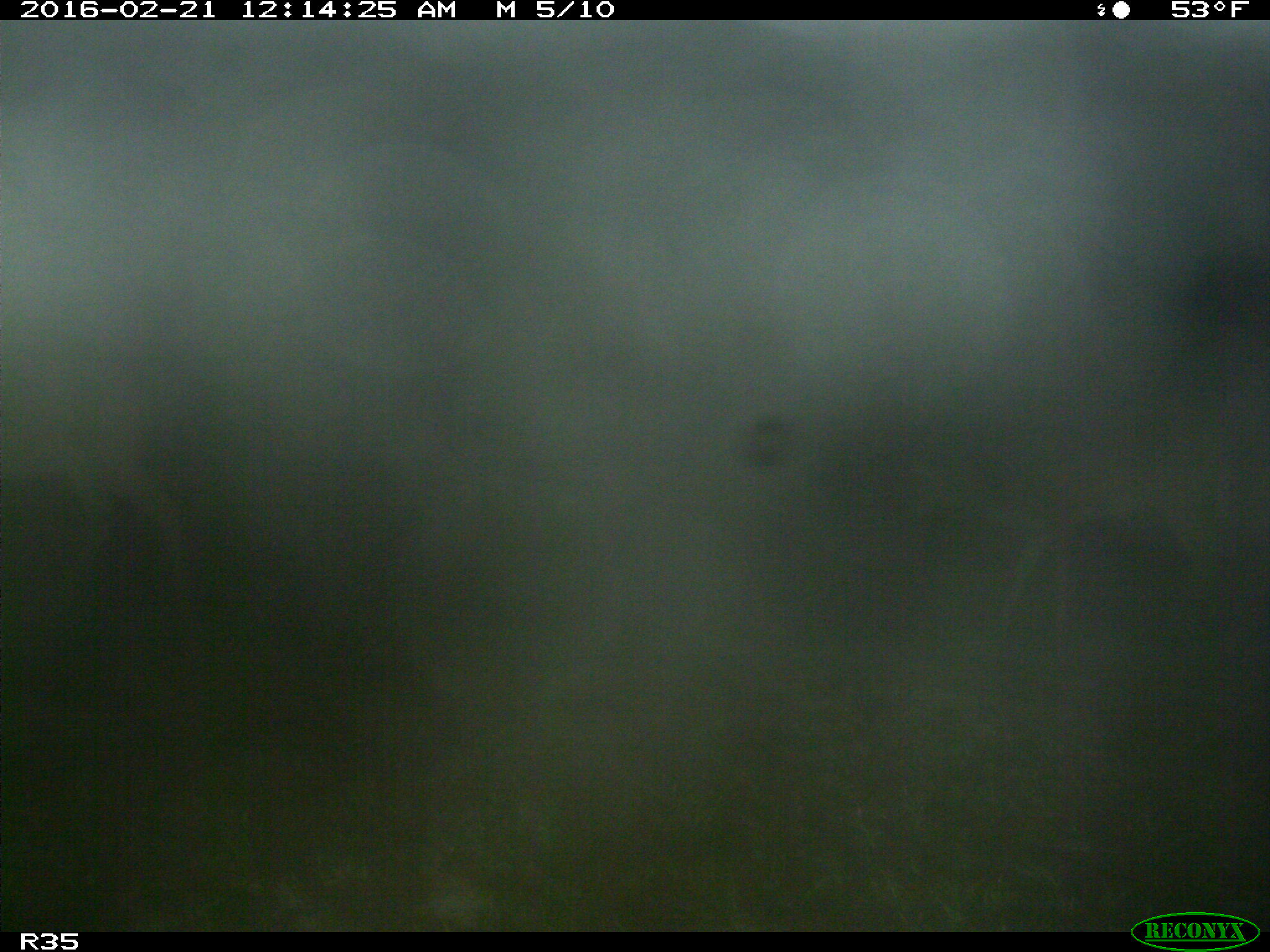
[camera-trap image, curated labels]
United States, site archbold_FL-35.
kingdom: Animalia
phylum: Chordata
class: Mammalia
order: Artiodactyla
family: Cervidae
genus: Odocoileus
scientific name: Odocoileus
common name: deer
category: unidentified deer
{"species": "unidentified deer (deer) (Odocoileus)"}